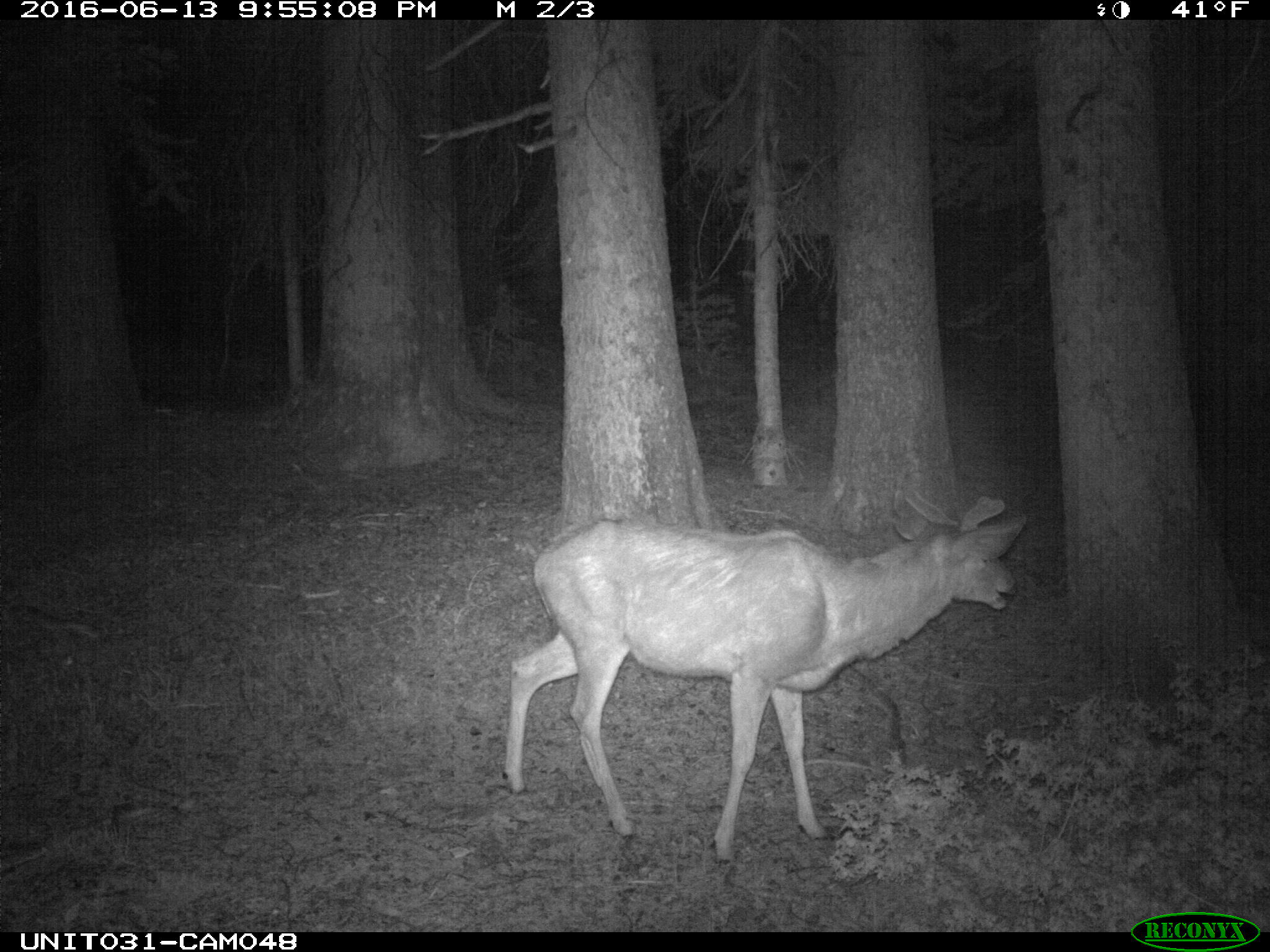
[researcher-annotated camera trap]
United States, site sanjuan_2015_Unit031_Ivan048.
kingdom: Animalia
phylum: Chordata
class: Mammalia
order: Artiodactyla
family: Cervidae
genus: Odocoileus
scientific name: Odocoileus hemionus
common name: mule deer